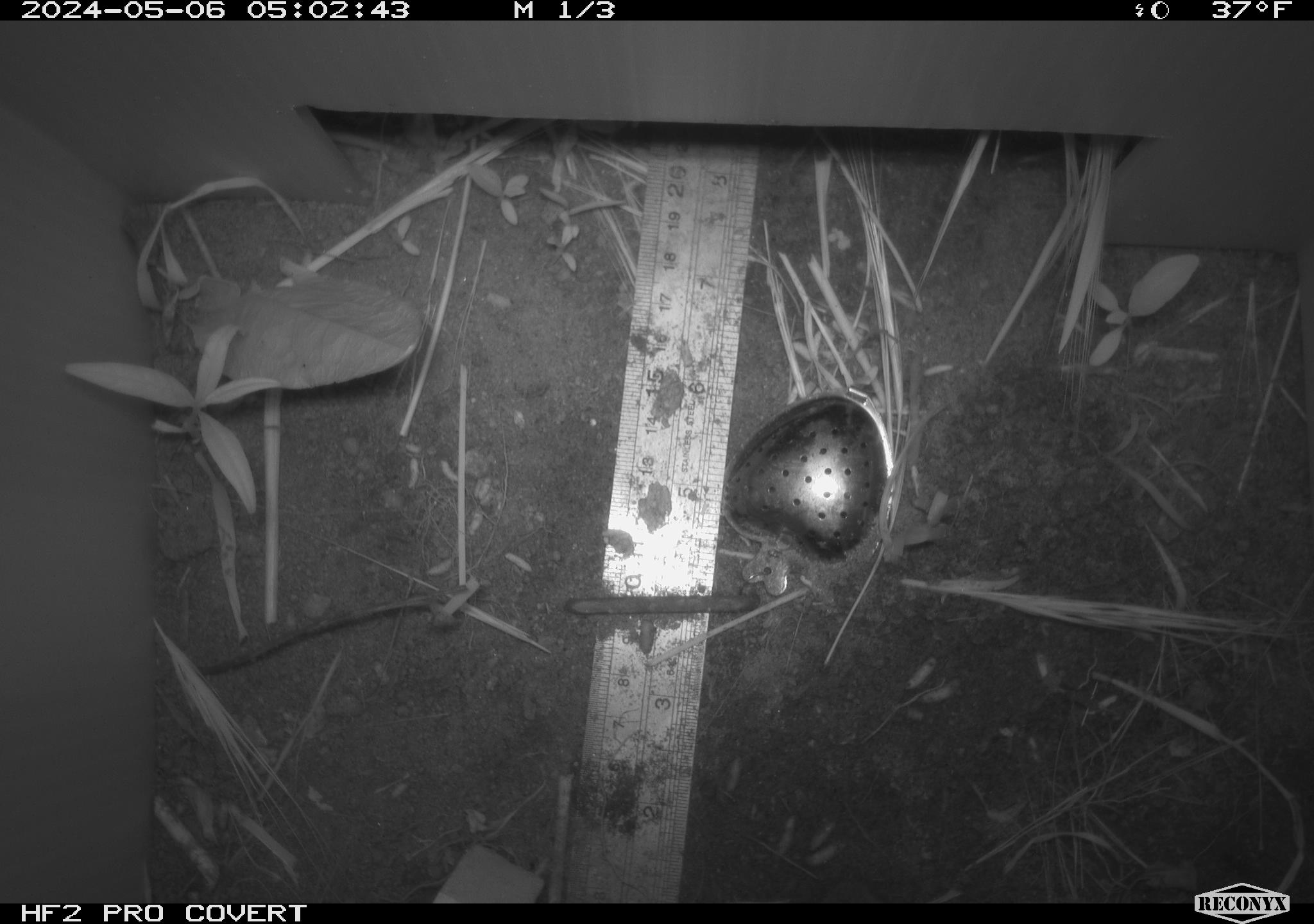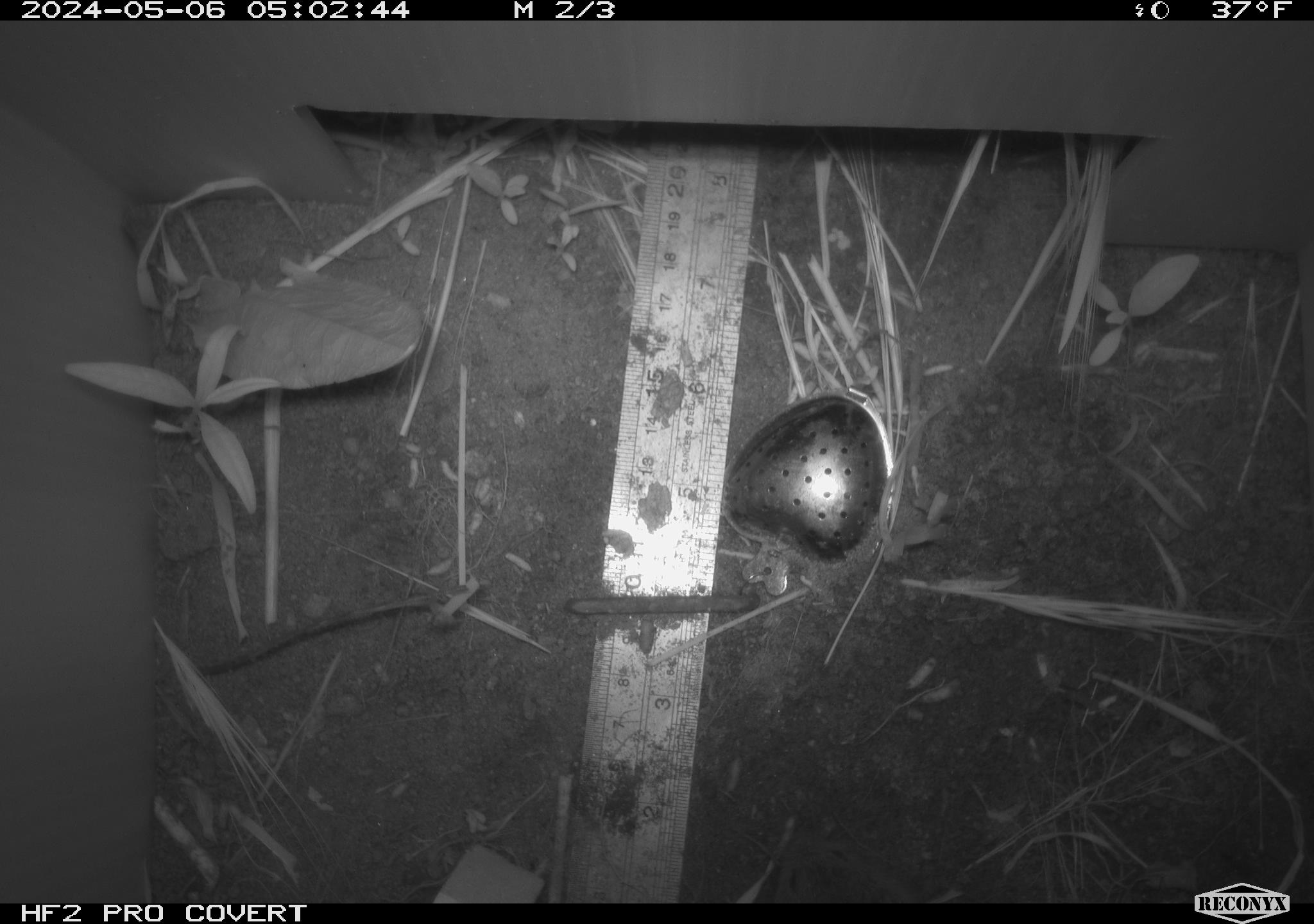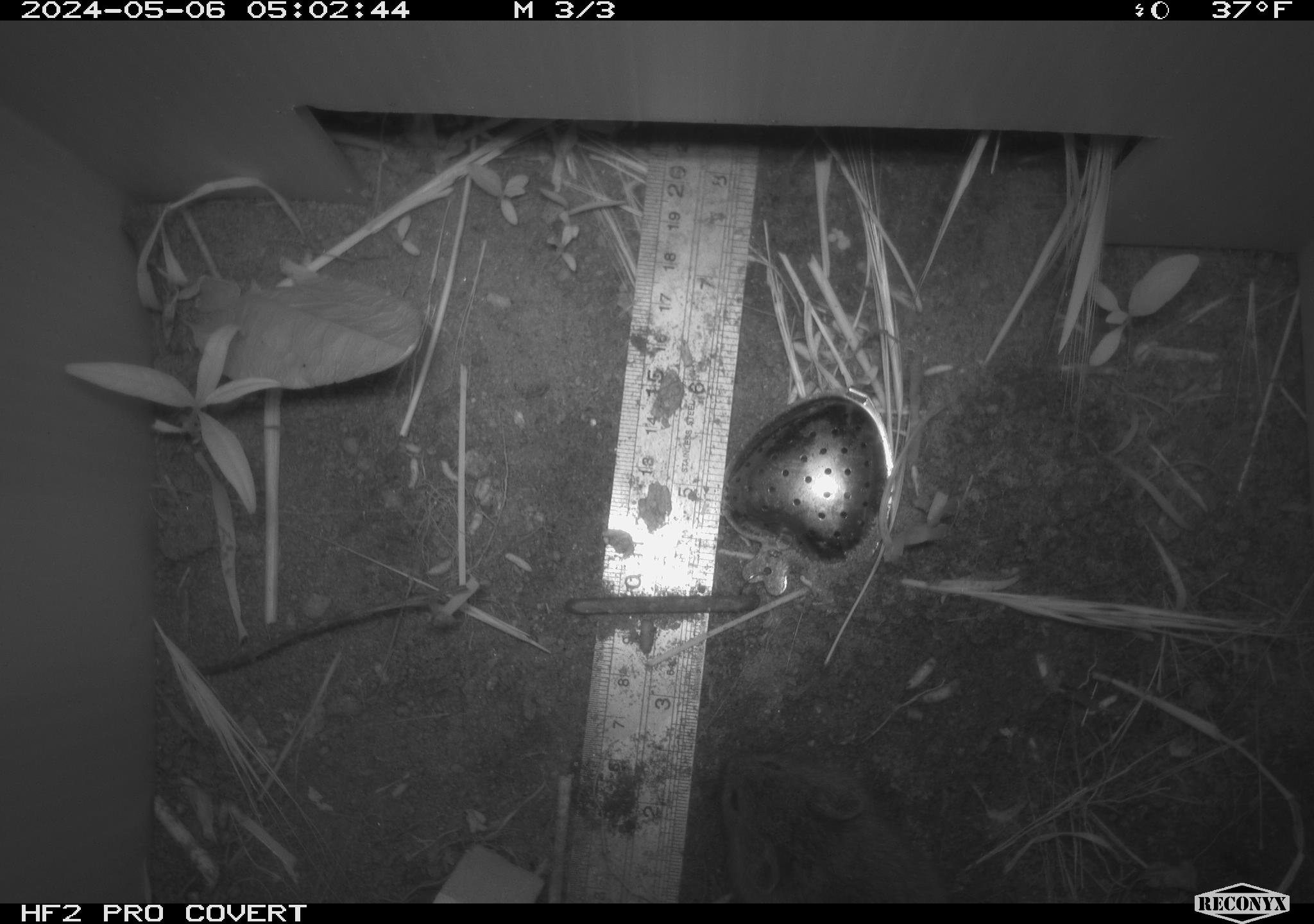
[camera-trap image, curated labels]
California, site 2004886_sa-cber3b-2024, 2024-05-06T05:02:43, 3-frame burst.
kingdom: Animalia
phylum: Chordata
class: Mammalia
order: Rodentia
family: Cricetidae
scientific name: Arvicolinae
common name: voles, lemmings, and muskrats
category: arvicolinae subfamily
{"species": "arvicolinae subfamily (voles, lemmings, and muskrats) (Arvicolinae)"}